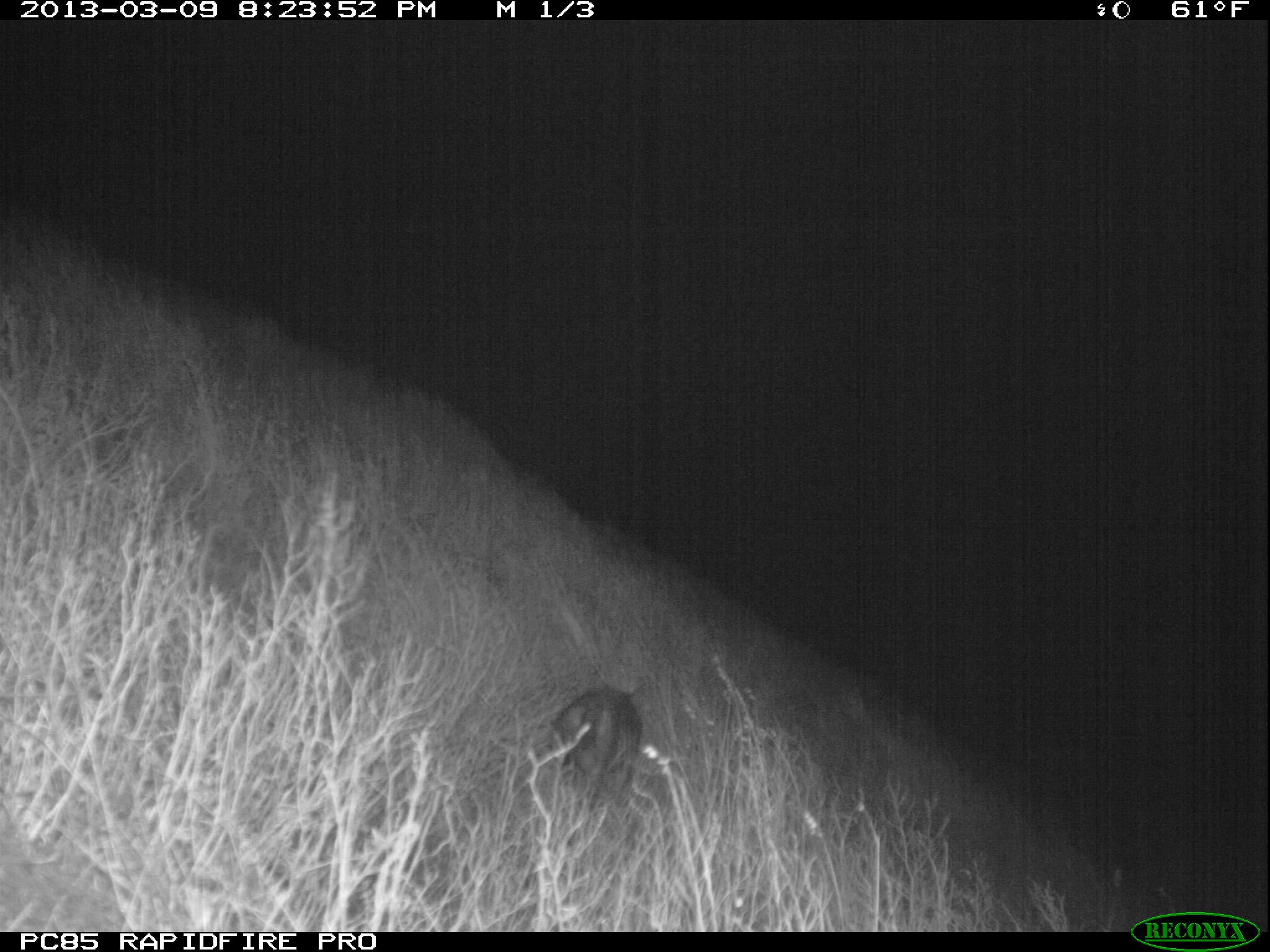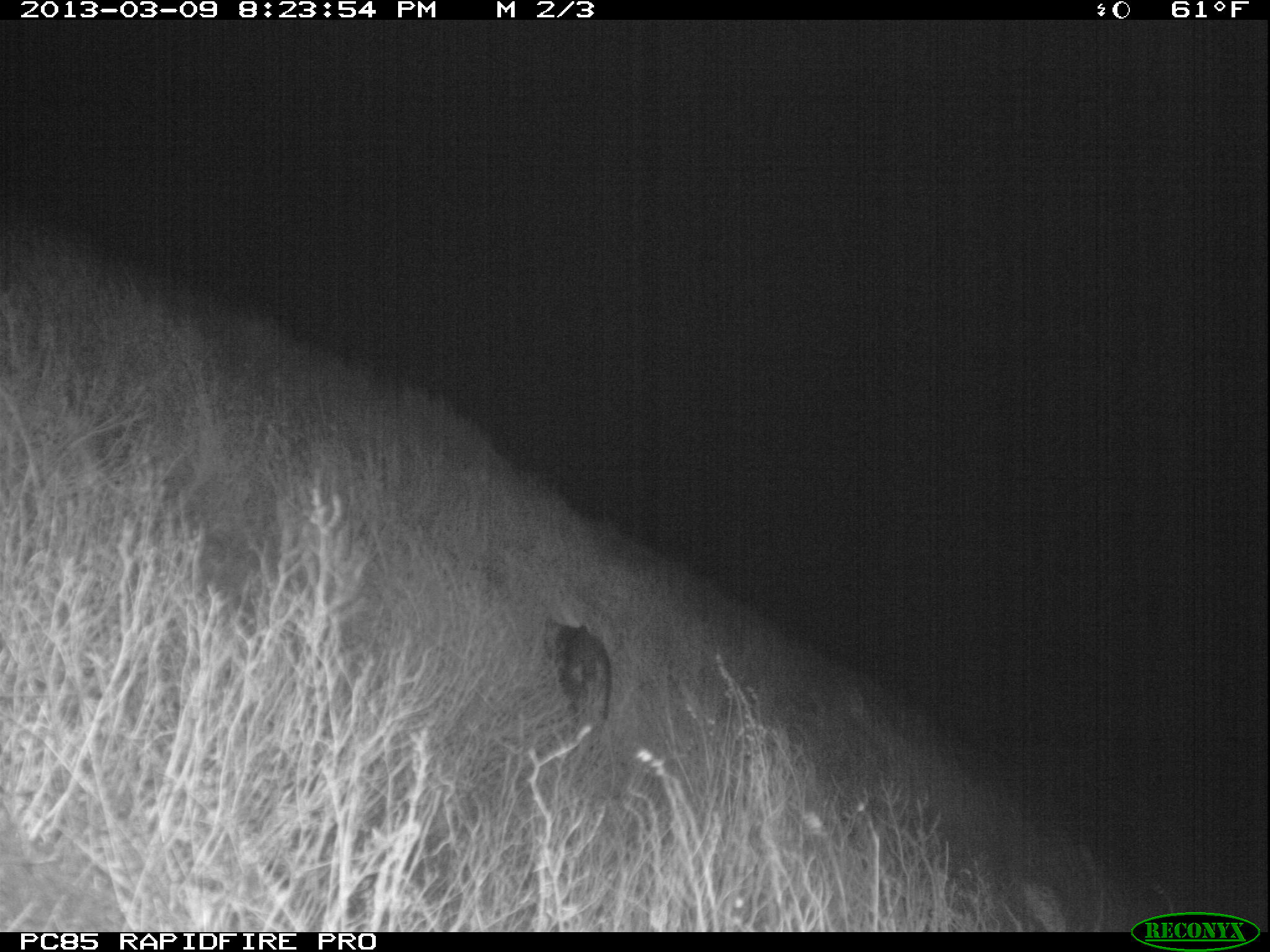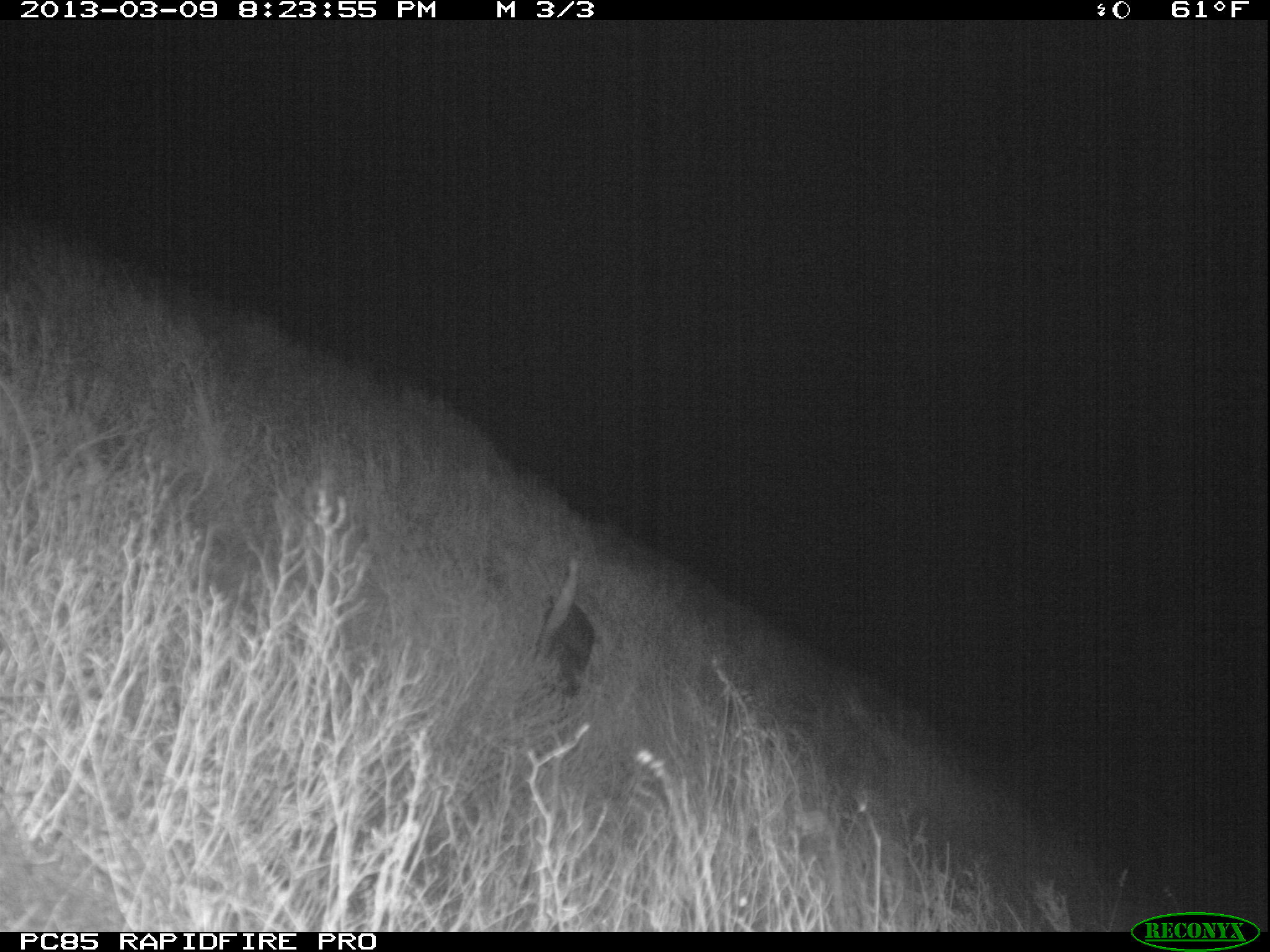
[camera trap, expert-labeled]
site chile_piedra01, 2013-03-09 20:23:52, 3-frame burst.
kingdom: Animalia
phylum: Chordata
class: Mammalia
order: Carnivora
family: Felidae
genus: Felis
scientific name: Felis catus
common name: cat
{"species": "cat (Felis catus)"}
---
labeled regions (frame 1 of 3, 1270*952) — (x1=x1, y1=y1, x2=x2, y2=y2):
cat: (x1=541, y1=686, x2=662, y2=812)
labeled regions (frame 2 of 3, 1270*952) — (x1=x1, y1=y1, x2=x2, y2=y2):
cat: (x1=545, y1=614, x2=611, y2=733)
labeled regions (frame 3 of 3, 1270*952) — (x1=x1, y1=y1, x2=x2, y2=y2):
cat: (x1=531, y1=551, x2=595, y2=702)